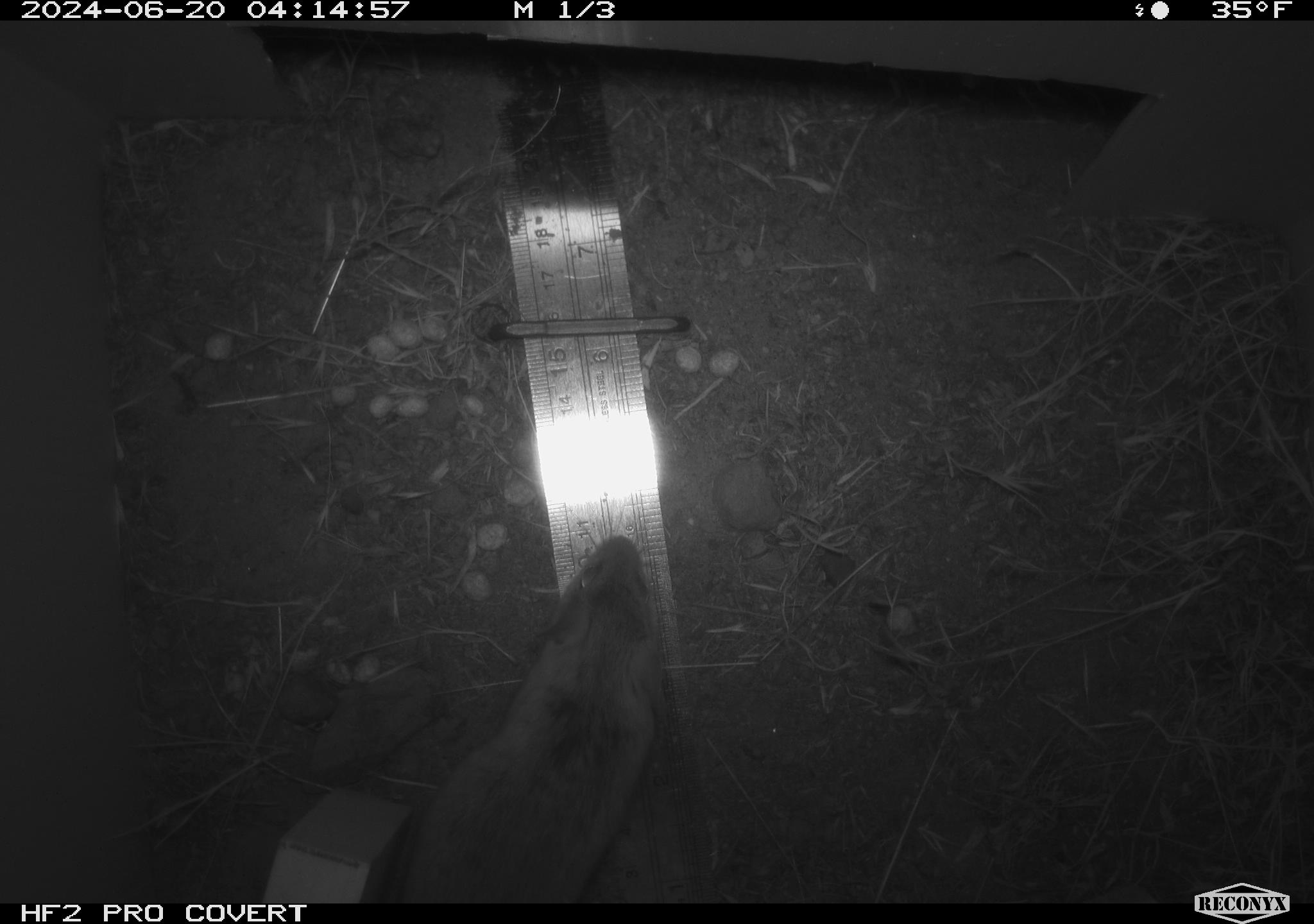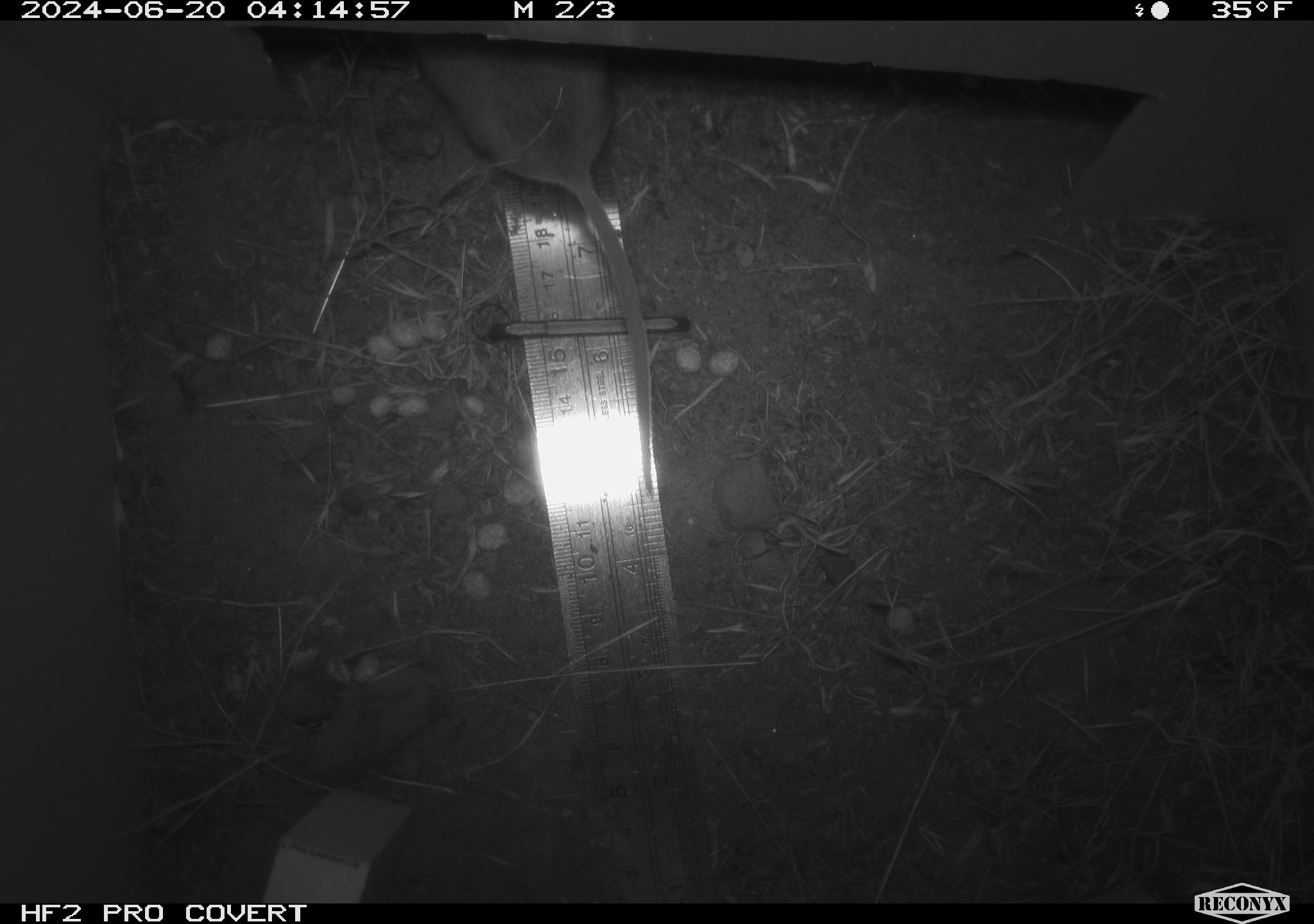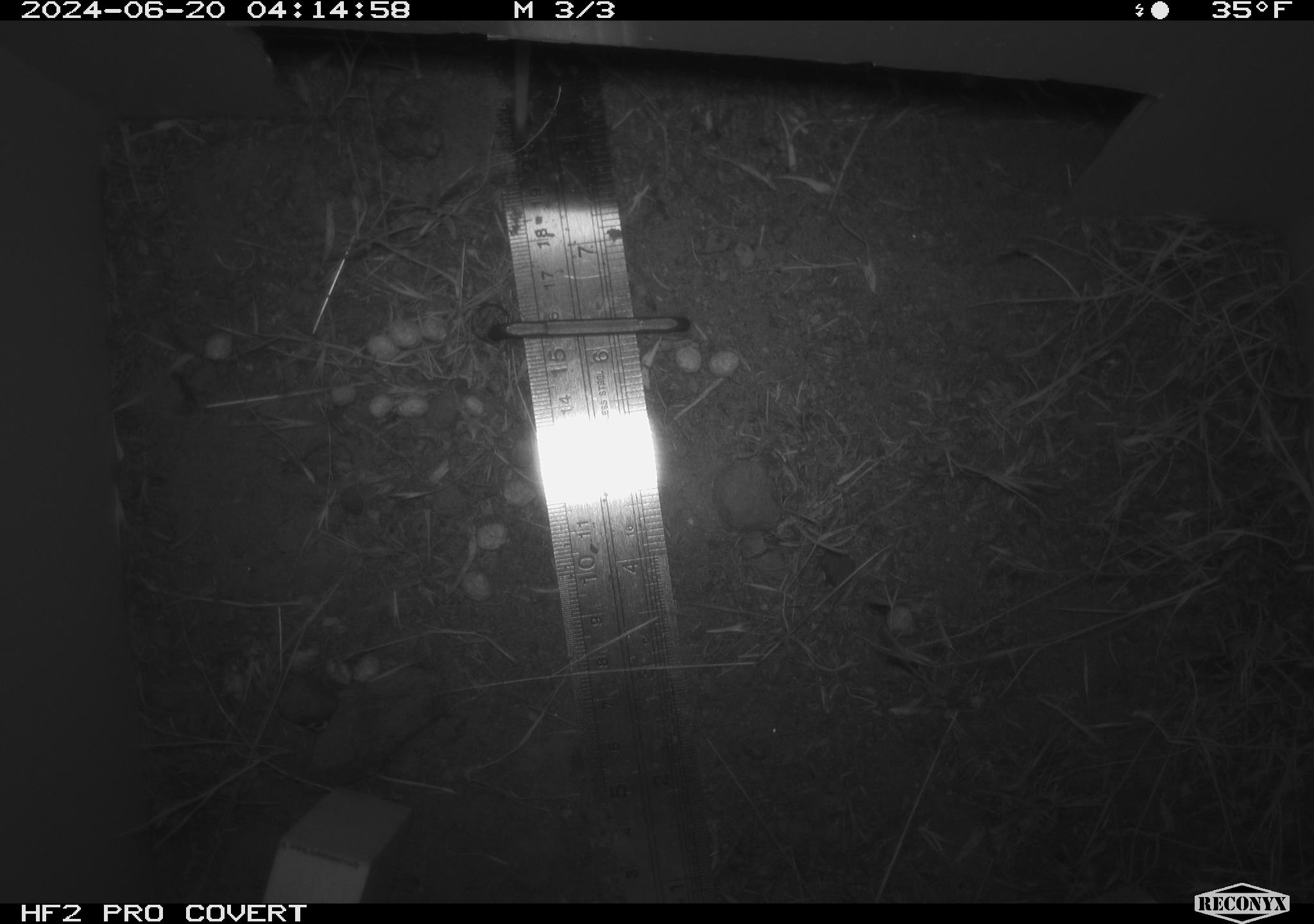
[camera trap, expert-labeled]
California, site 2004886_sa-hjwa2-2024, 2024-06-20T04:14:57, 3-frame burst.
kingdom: Animalia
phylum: Chordata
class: Mammalia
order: Rodentia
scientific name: Rodentia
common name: rodent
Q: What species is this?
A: Rodent (Rodentia).